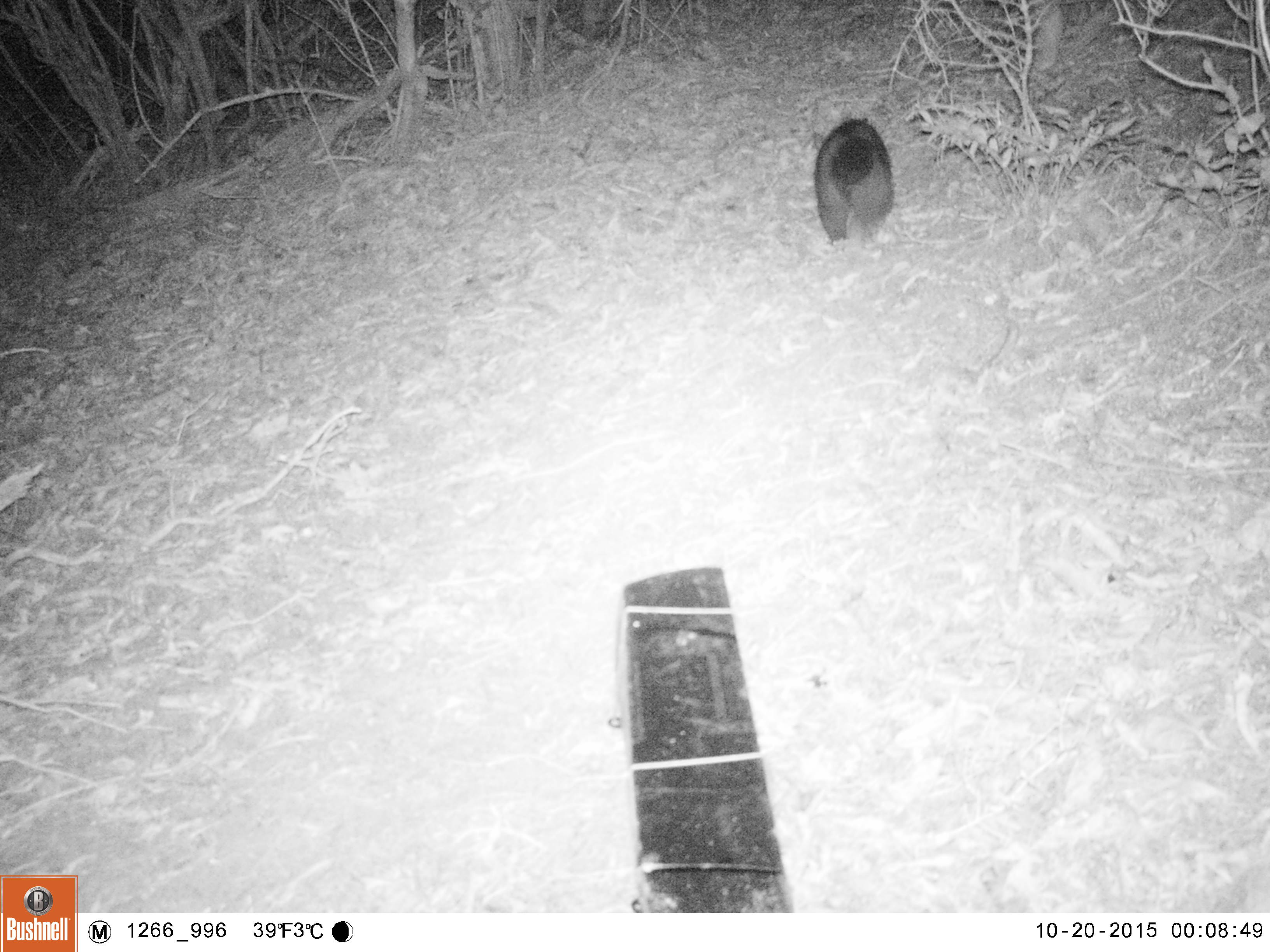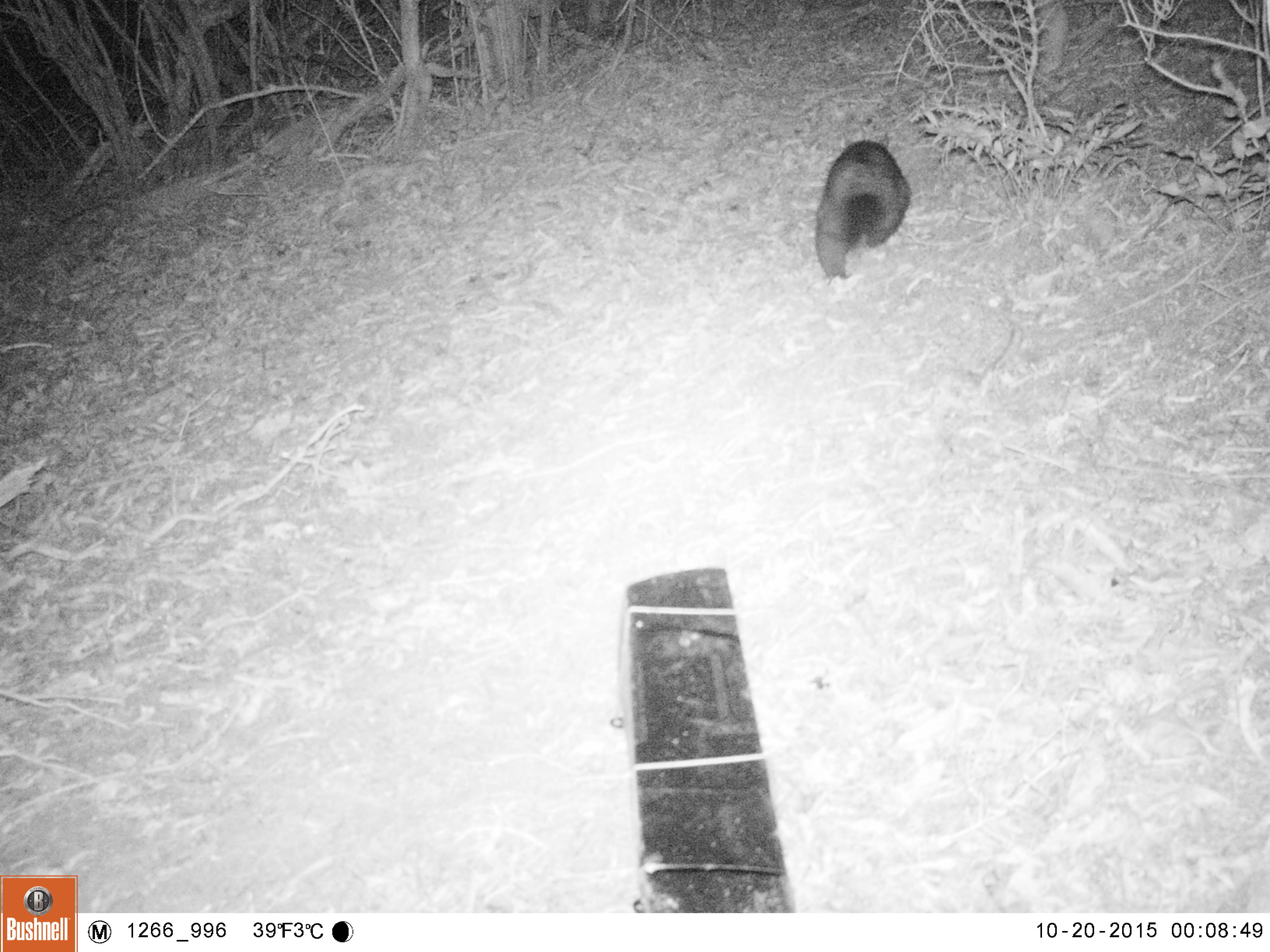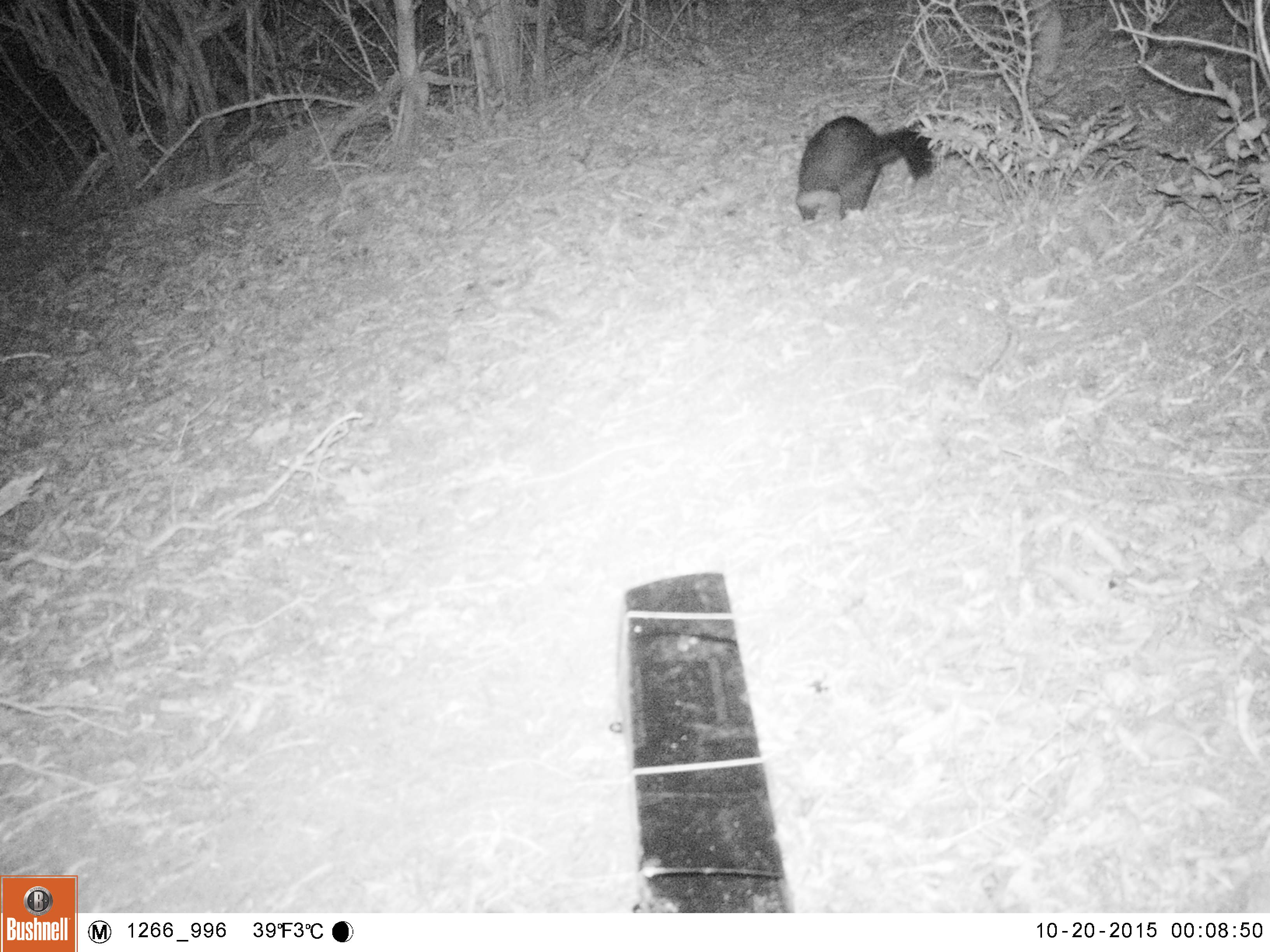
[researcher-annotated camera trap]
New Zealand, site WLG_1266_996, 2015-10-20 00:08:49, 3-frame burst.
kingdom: Animalia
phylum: Chordata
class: Mammalia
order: Diprotodontia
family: Phalangeridae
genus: Trichosurus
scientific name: Trichosurus vulpecula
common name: common brushtail possum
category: possum